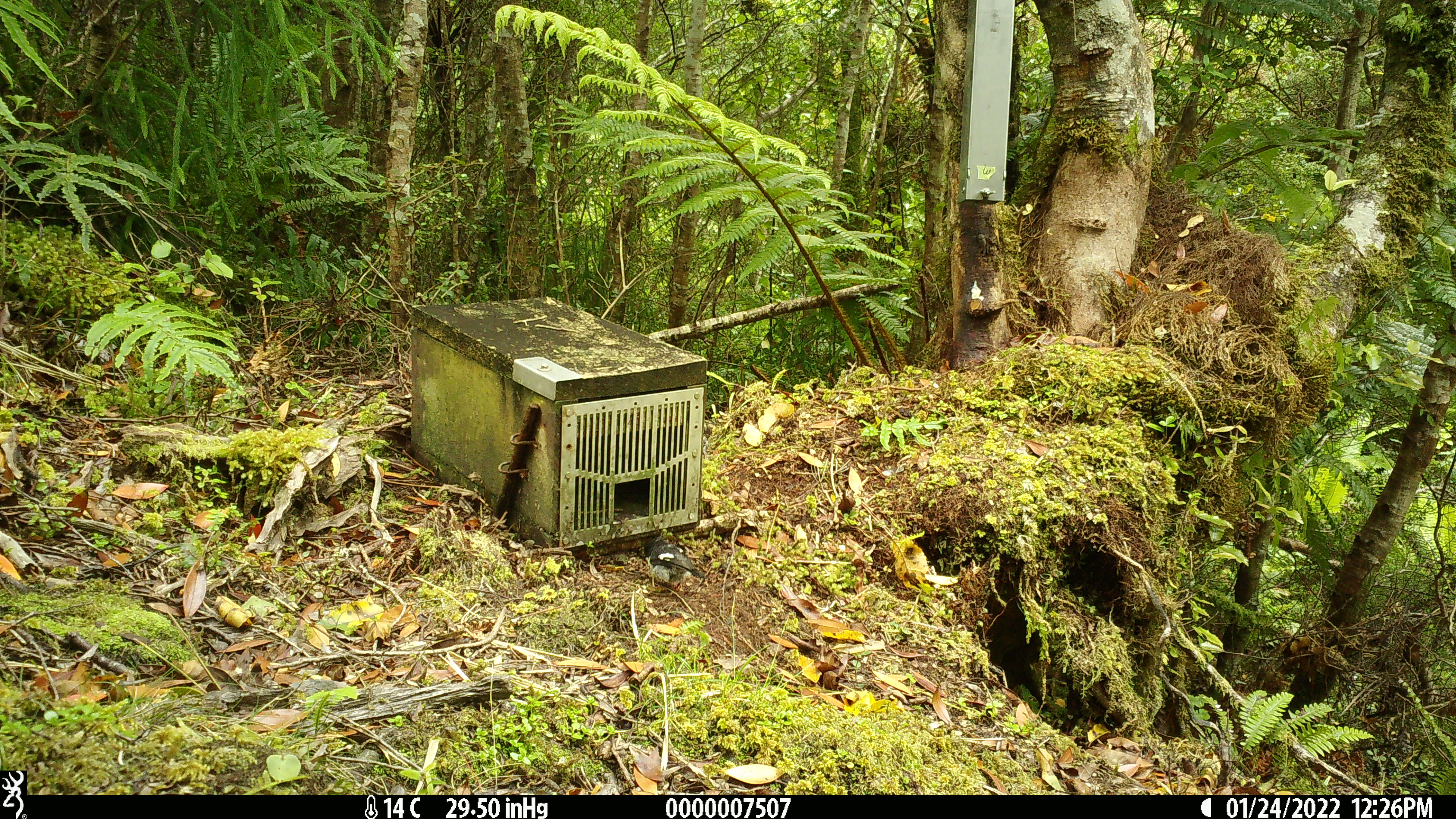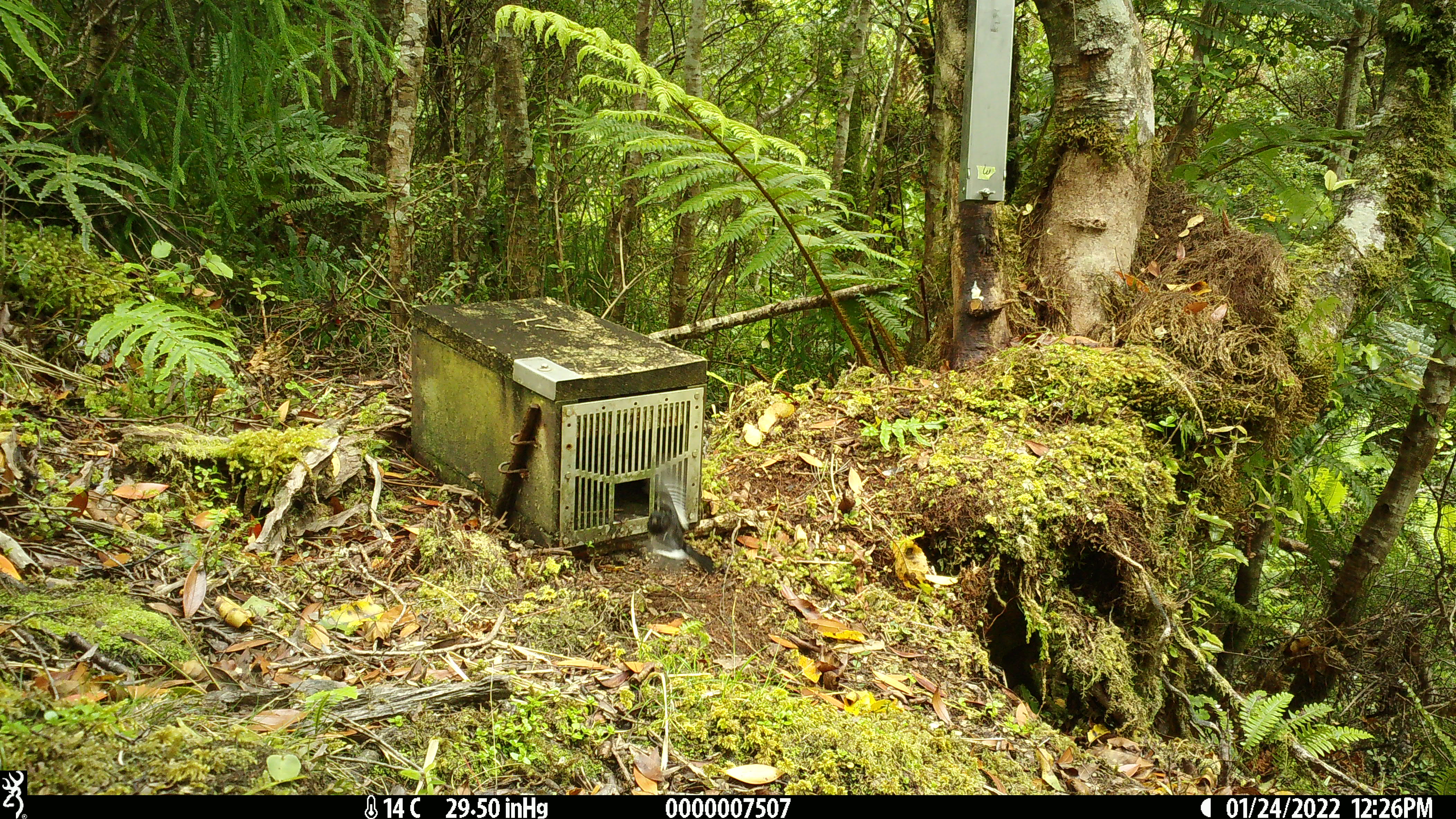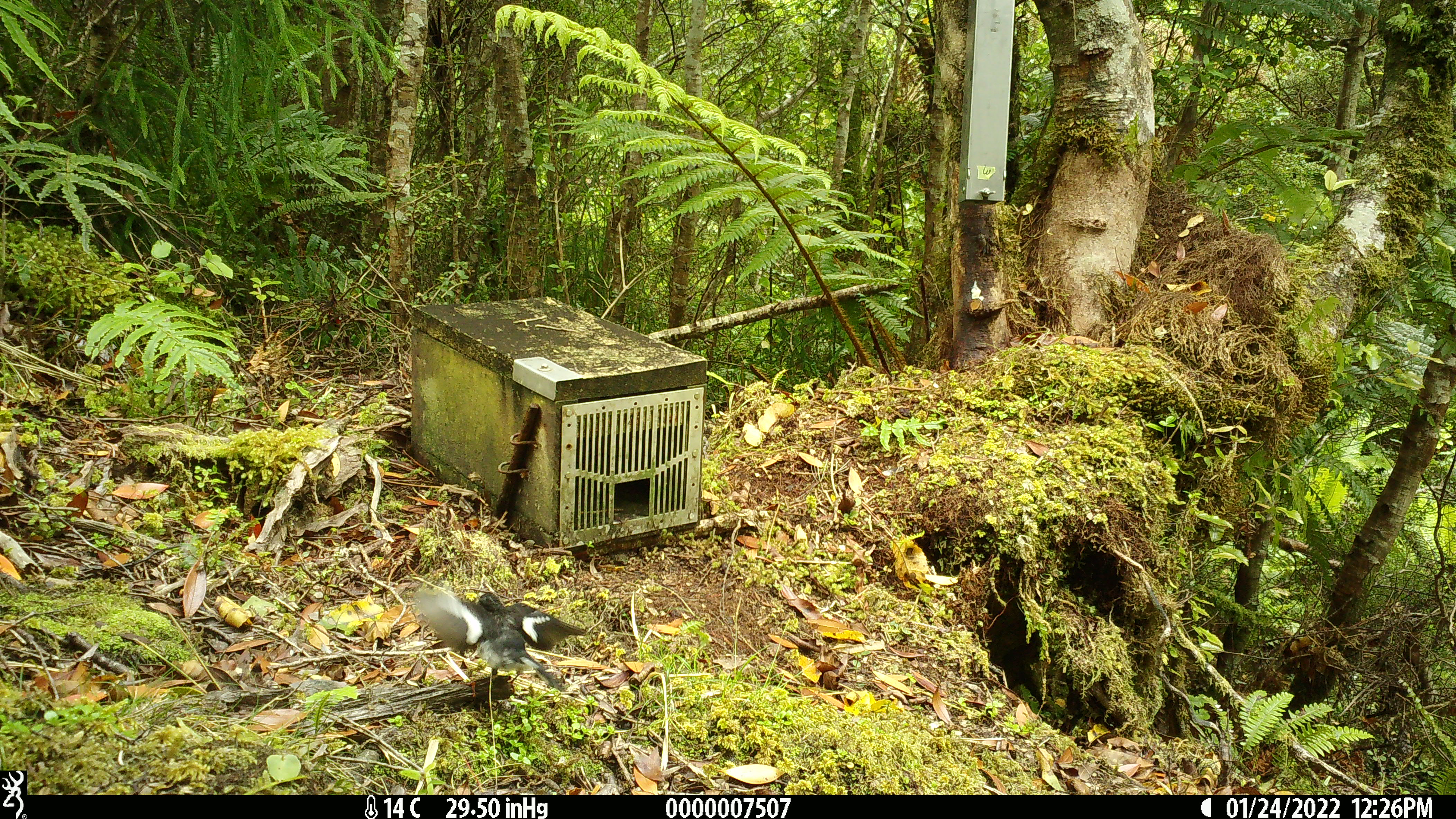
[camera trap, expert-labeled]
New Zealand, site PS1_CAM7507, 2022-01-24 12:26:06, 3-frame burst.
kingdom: Animalia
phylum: Chordata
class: Aves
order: Passeriformes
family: Petroicidae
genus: Petroica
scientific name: Petroica macrocephala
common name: tomtit